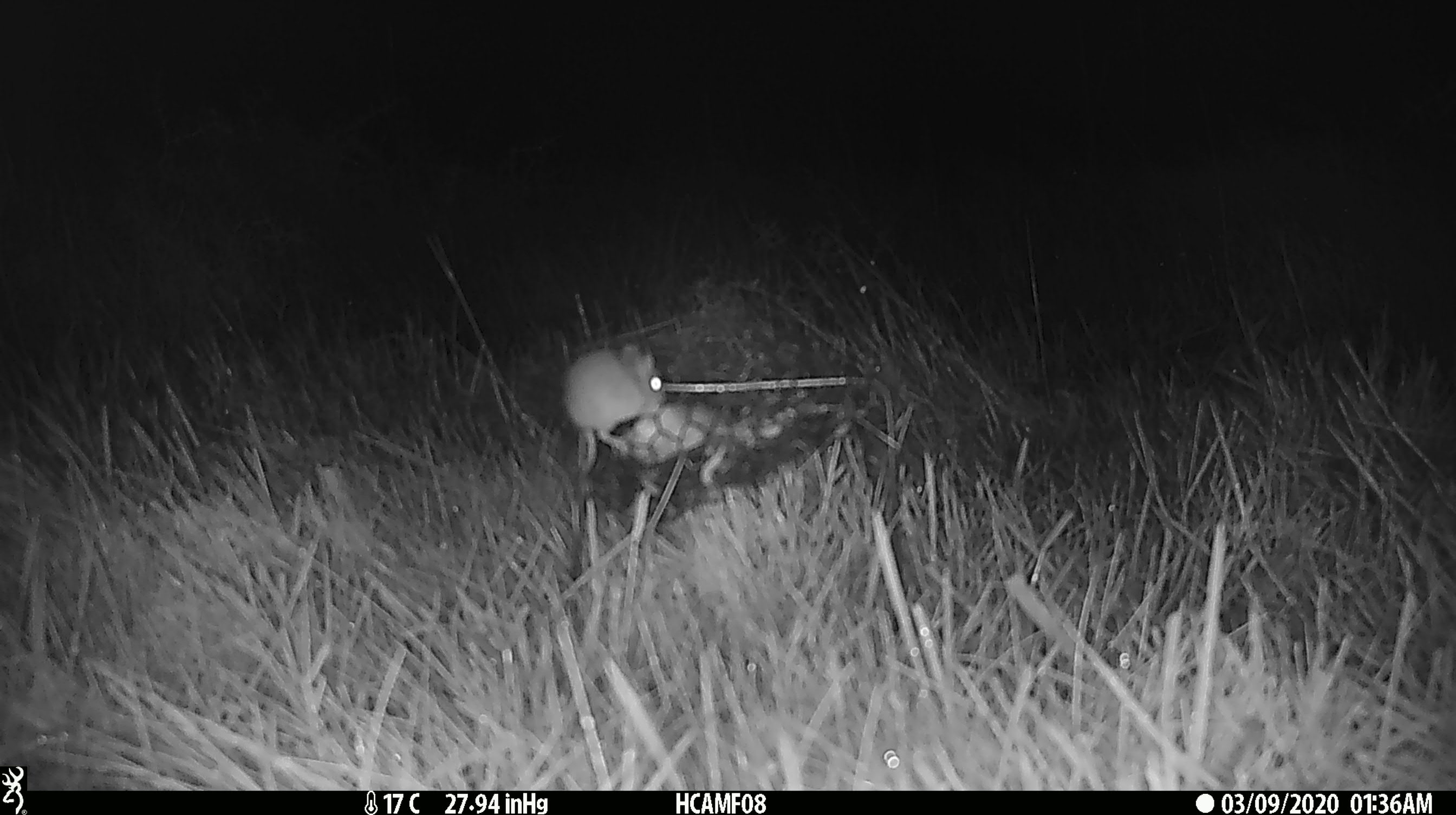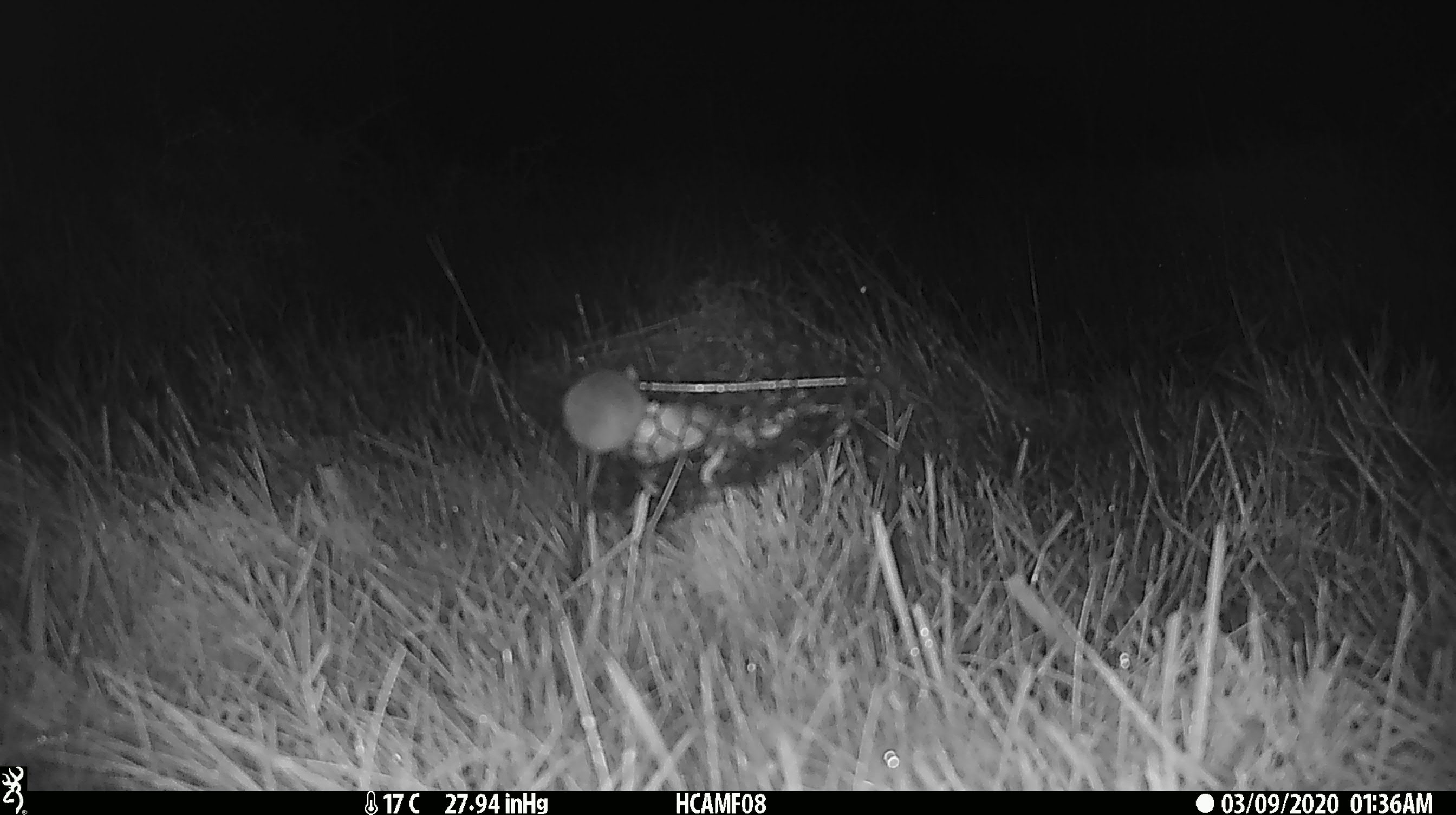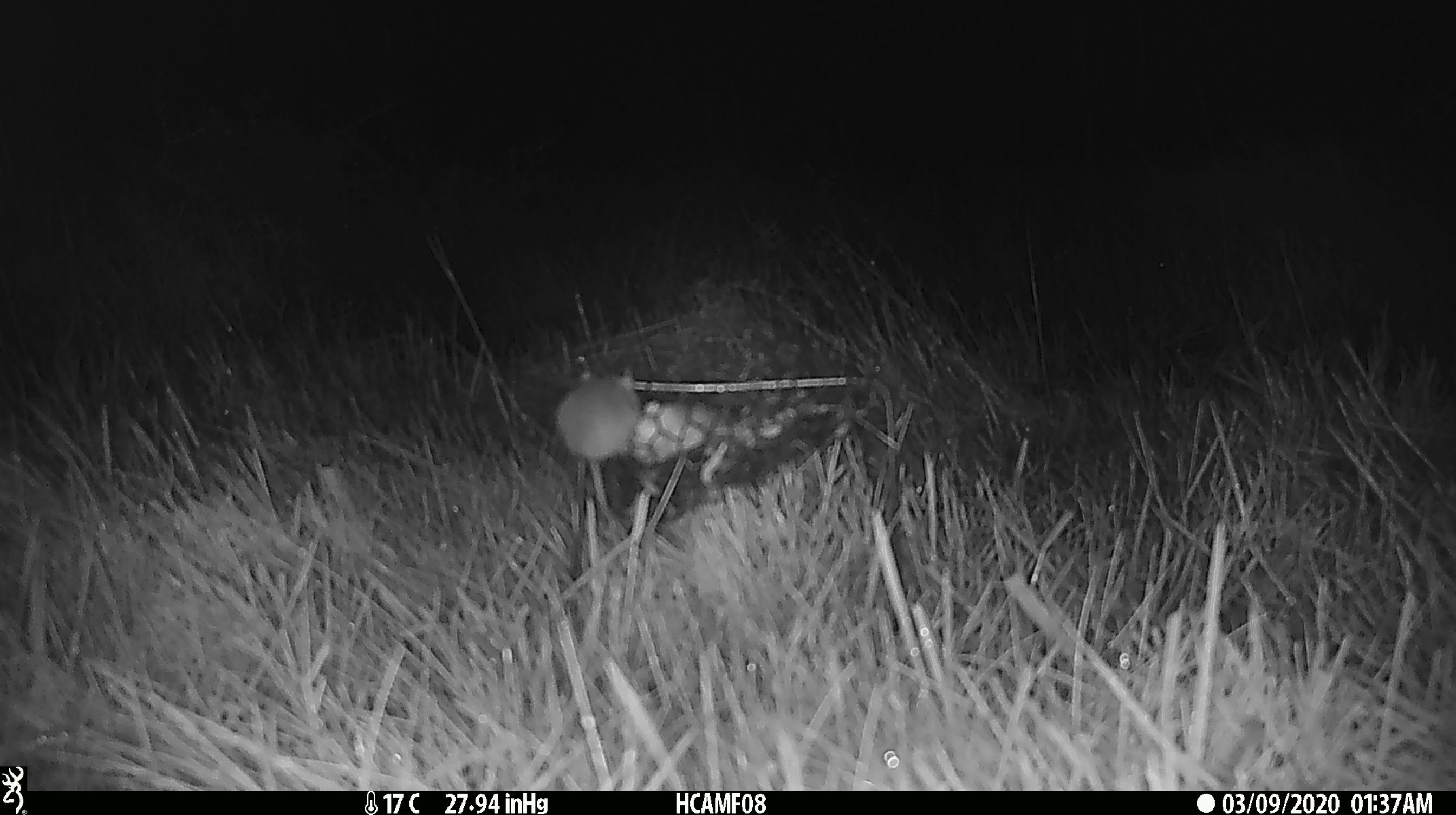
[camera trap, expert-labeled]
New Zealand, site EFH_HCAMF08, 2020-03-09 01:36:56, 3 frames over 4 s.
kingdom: Animalia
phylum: Chordata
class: Mammalia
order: Rodentia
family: Muridae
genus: Mus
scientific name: Mus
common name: mouse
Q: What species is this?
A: Mouse (Mus).